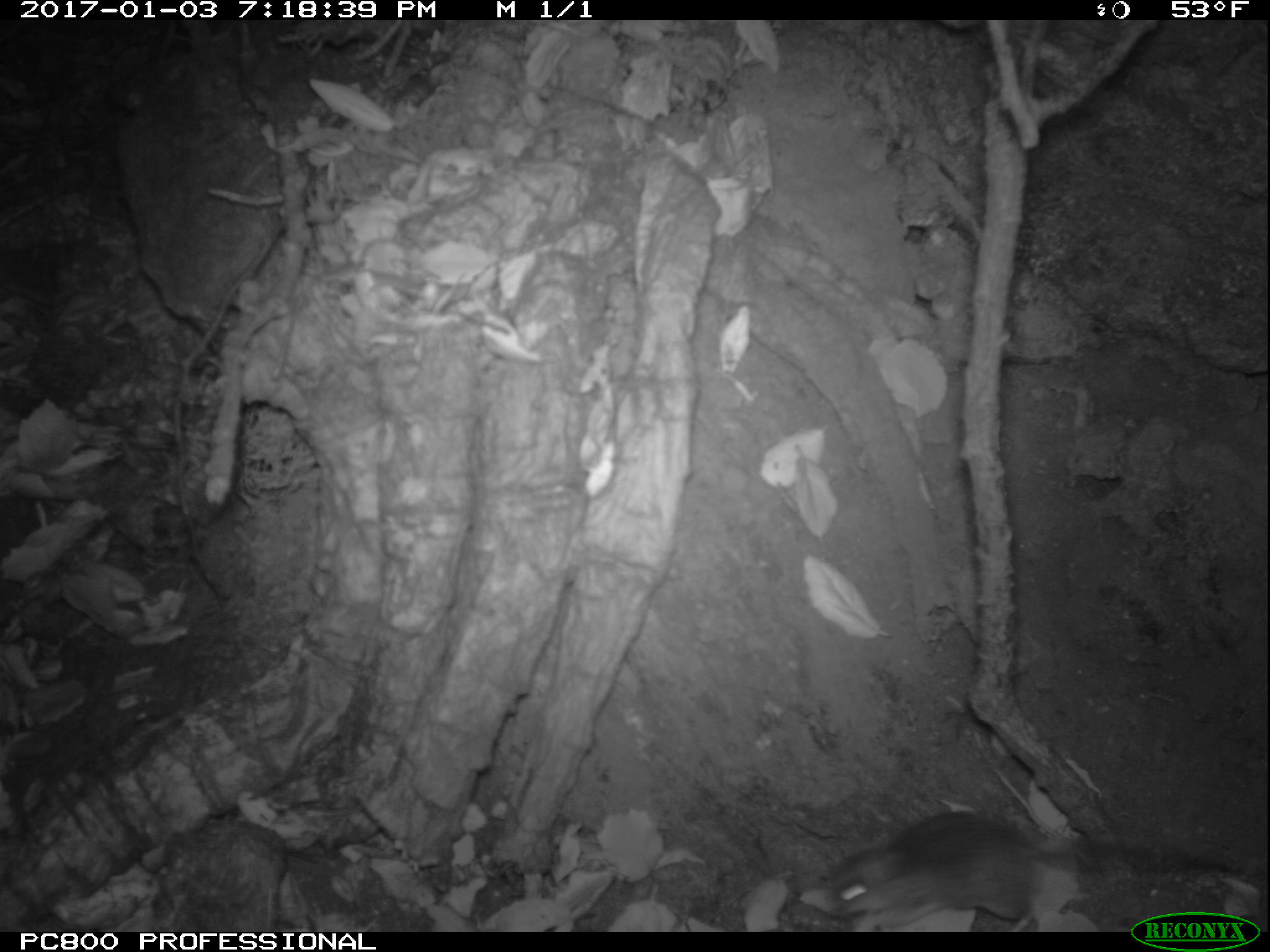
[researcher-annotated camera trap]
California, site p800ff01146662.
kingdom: Animalia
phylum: Chordata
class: Mammalia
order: Rodentia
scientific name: Rodentia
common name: rodent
Rodent (Rodentia).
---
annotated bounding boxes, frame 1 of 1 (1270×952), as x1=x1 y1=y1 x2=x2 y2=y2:
rodent: x1=802 y1=808 x2=1238 y2=933